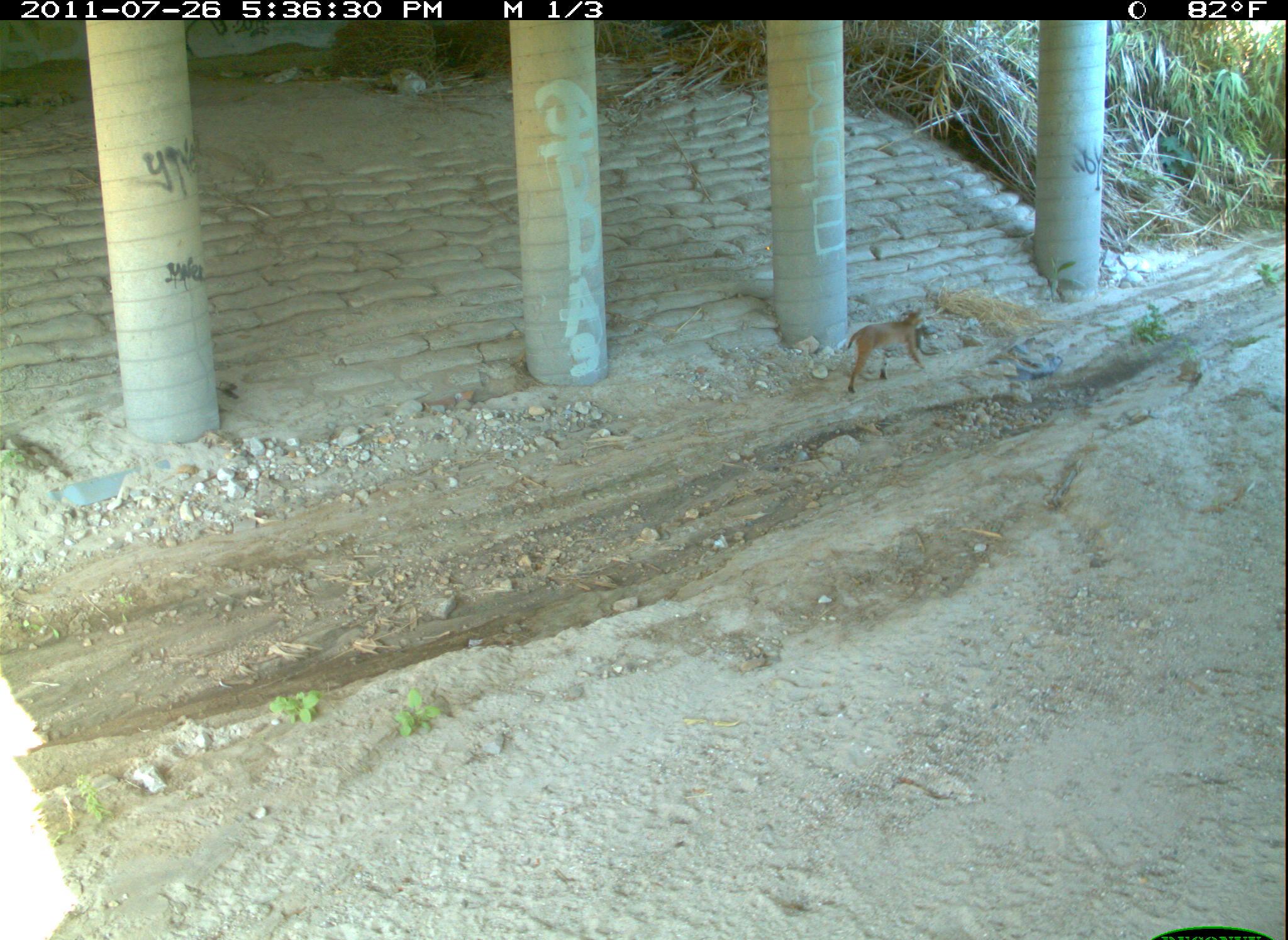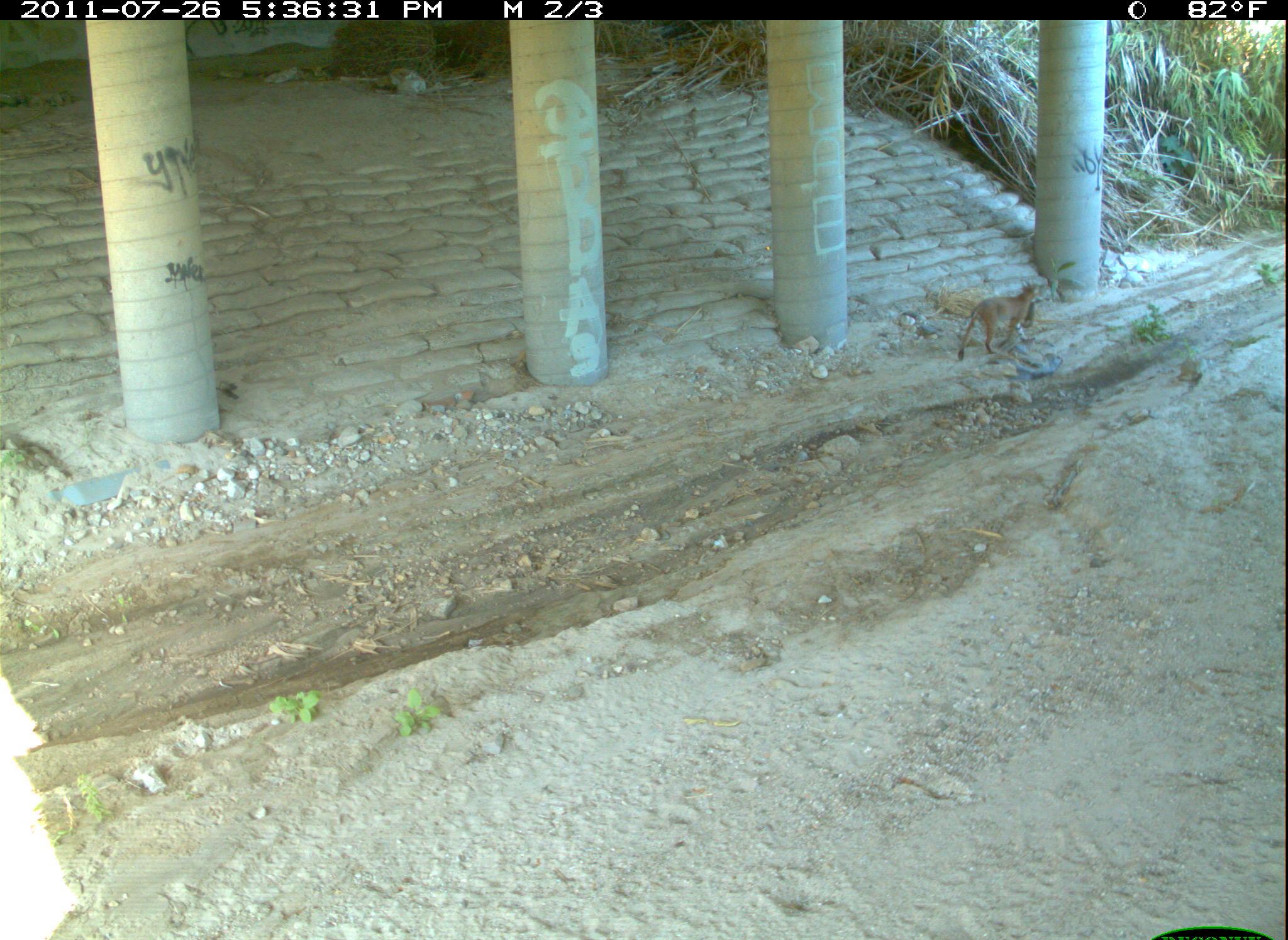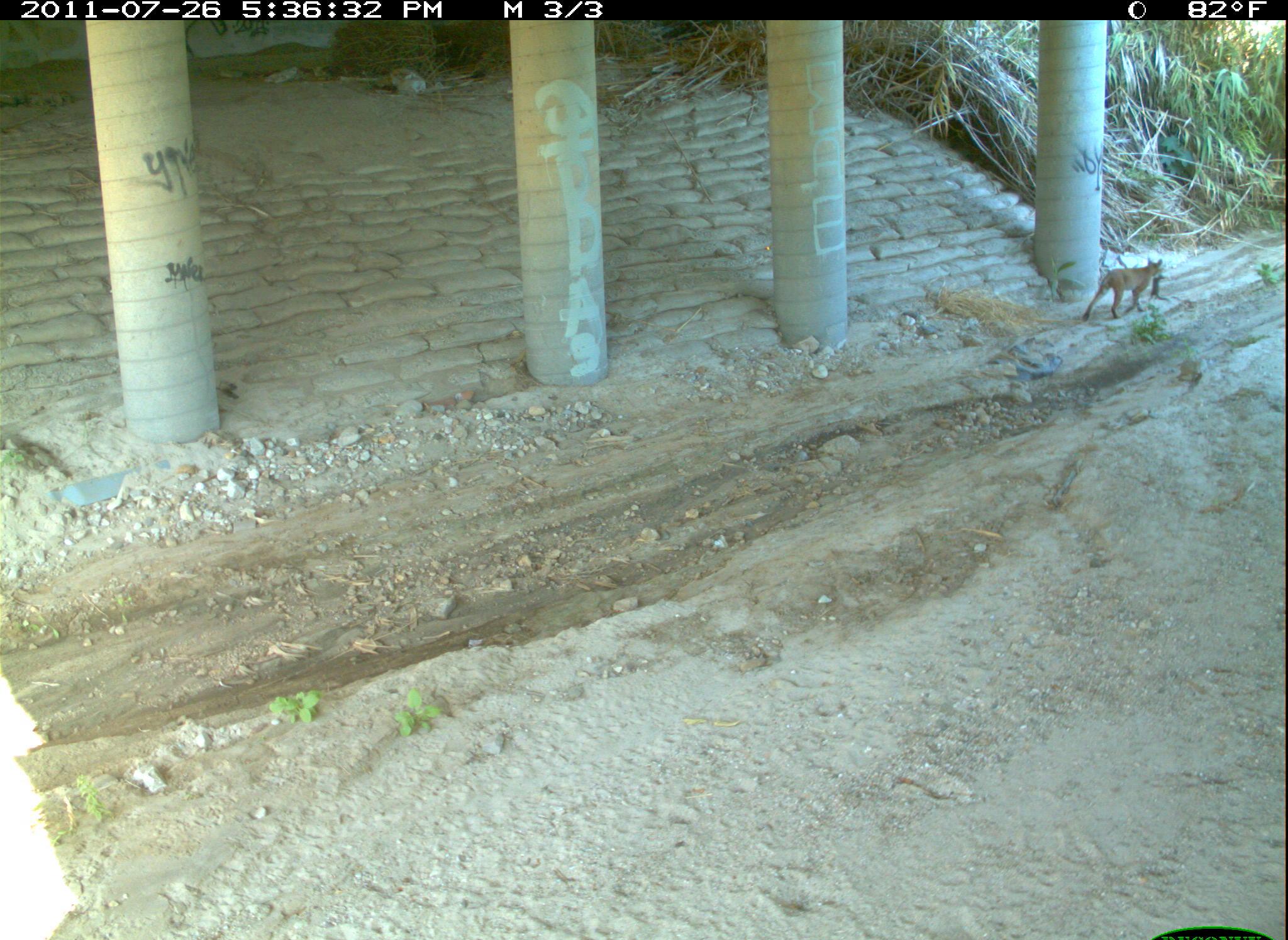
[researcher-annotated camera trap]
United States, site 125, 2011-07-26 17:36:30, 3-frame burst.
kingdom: Animalia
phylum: Chordata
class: Mammalia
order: Carnivora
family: Felidae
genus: Lynx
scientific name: Lynx rufus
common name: bobcat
Bobcat (Lynx rufus).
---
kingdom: Animalia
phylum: Chordata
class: Mammalia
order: Lagomorpha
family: Leporidae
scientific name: Leporidae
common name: rabbits and hares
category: rabbit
Rabbit (rabbits and hares) (Leporidae).